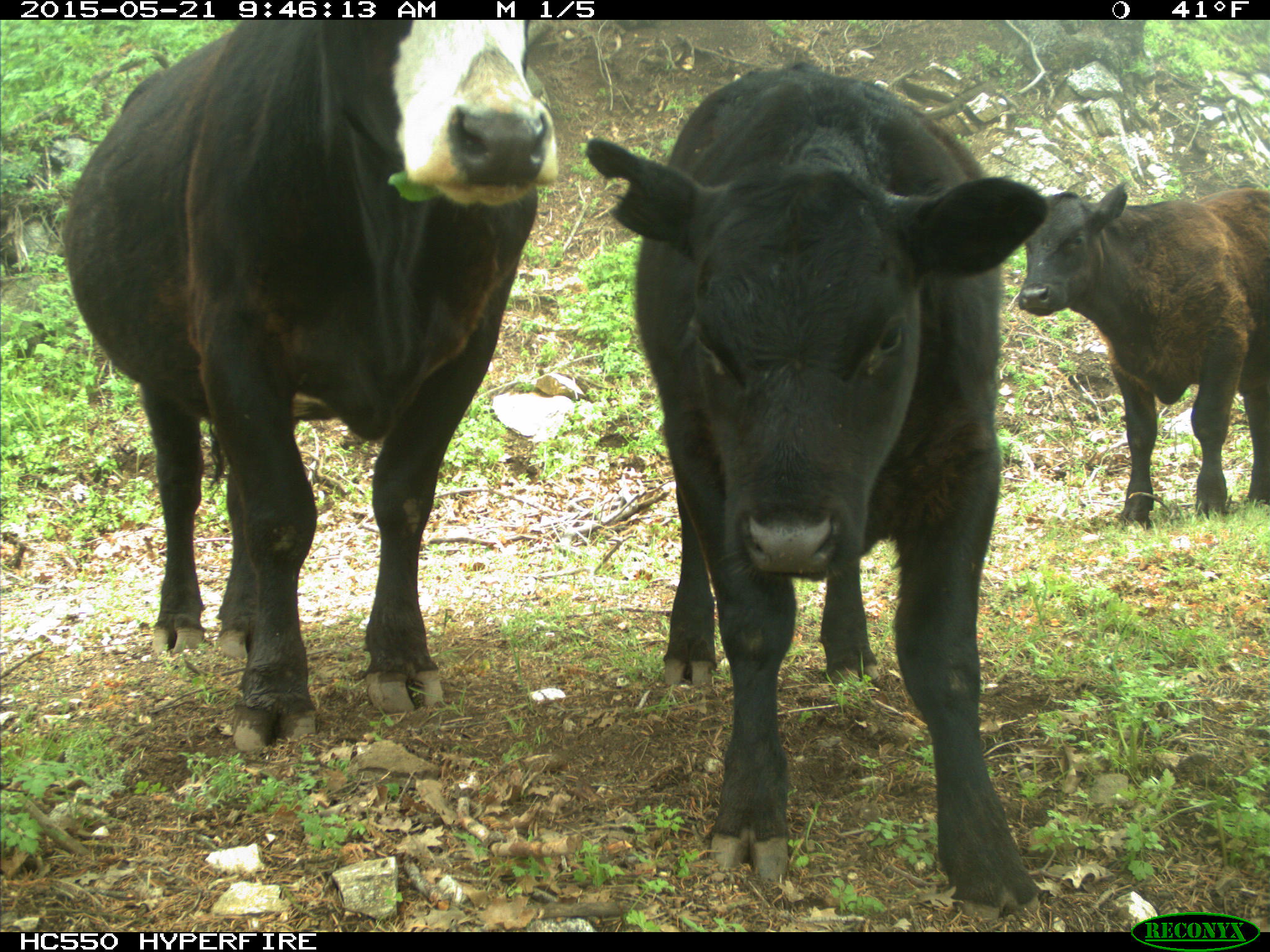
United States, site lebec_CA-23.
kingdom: Animalia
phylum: Chordata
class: Mammalia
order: Artiodactyla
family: Bovidae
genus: Bos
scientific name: Bos taurus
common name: domestic cow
Bos taurus (domestic cow).